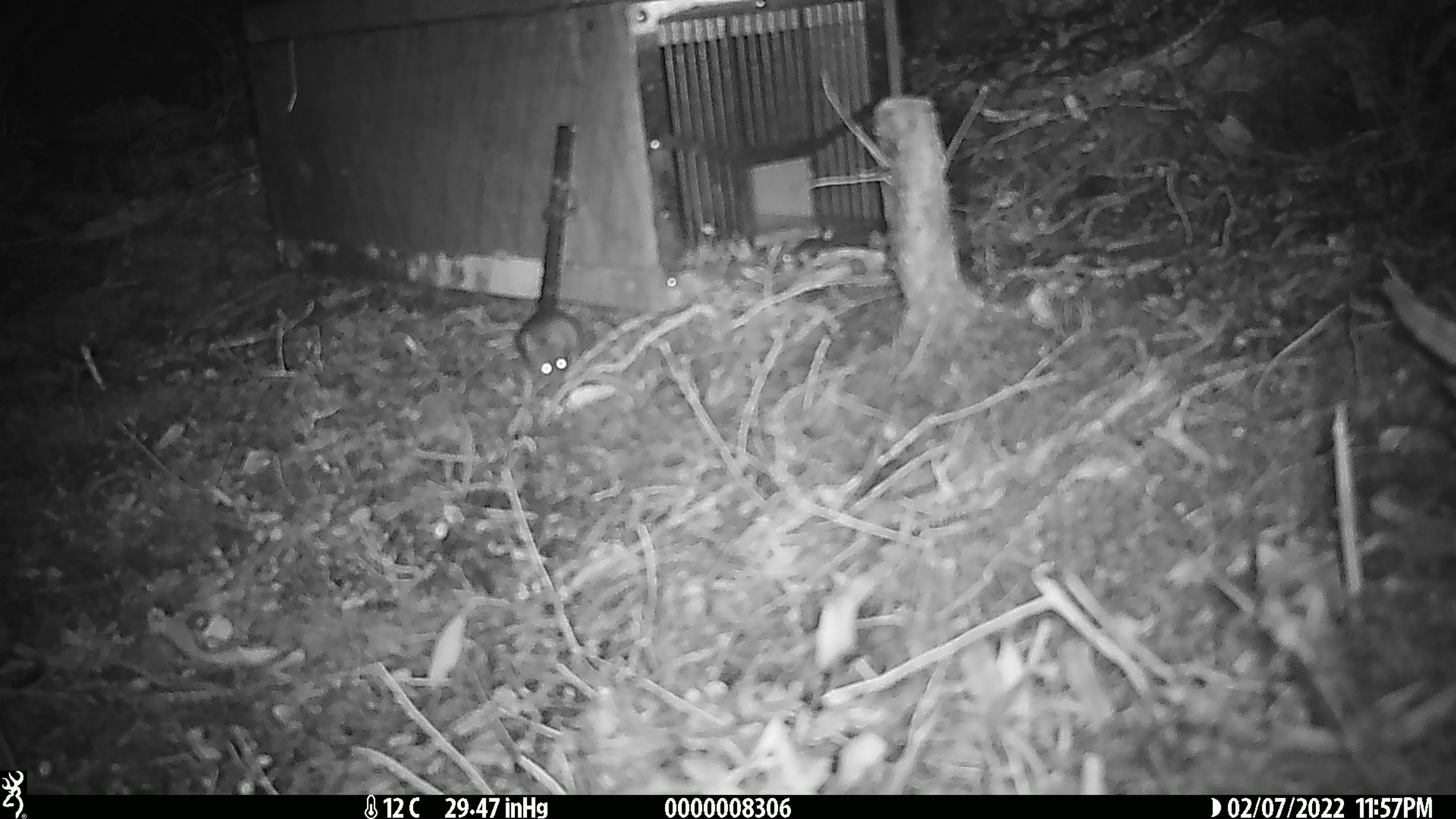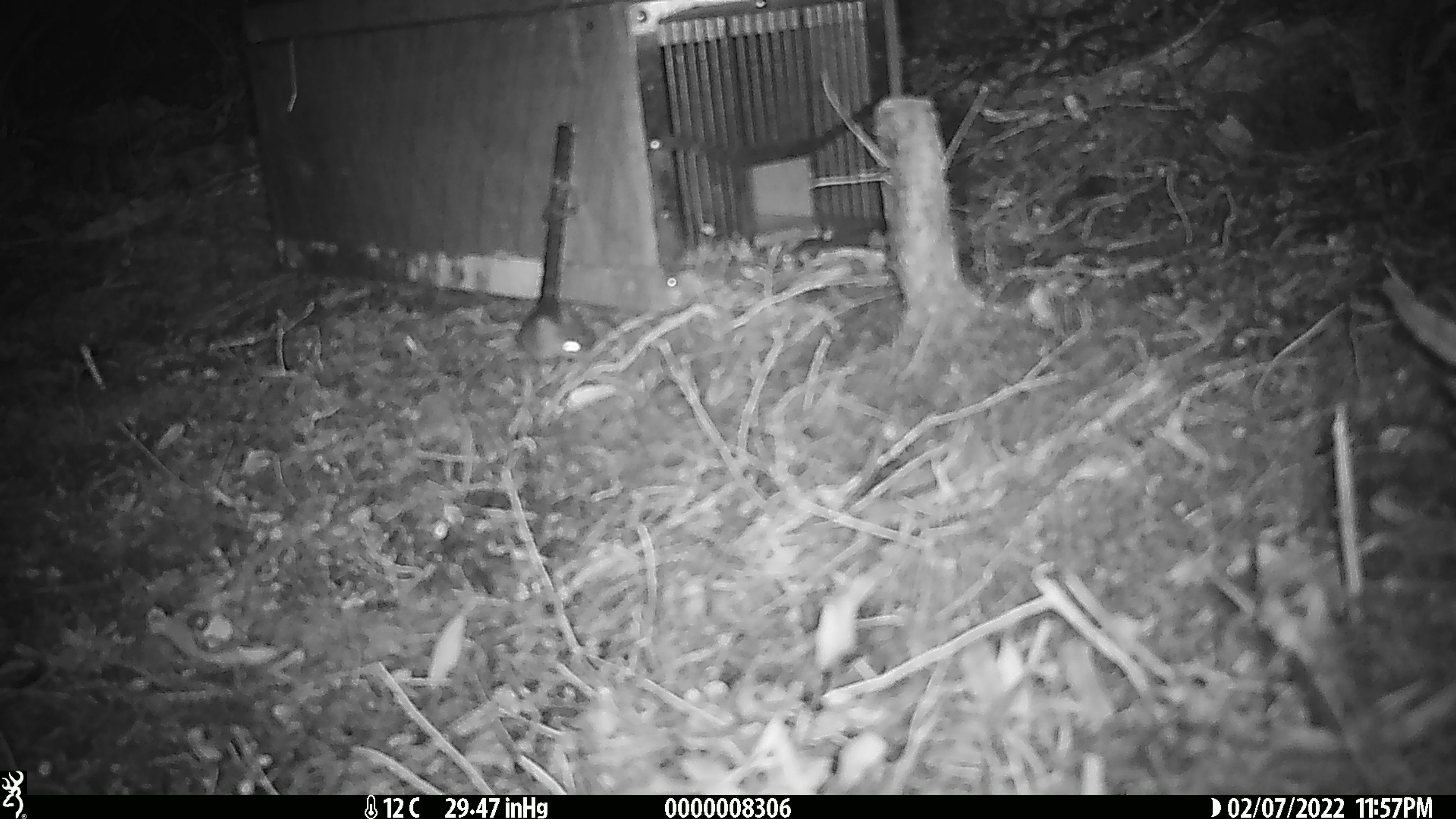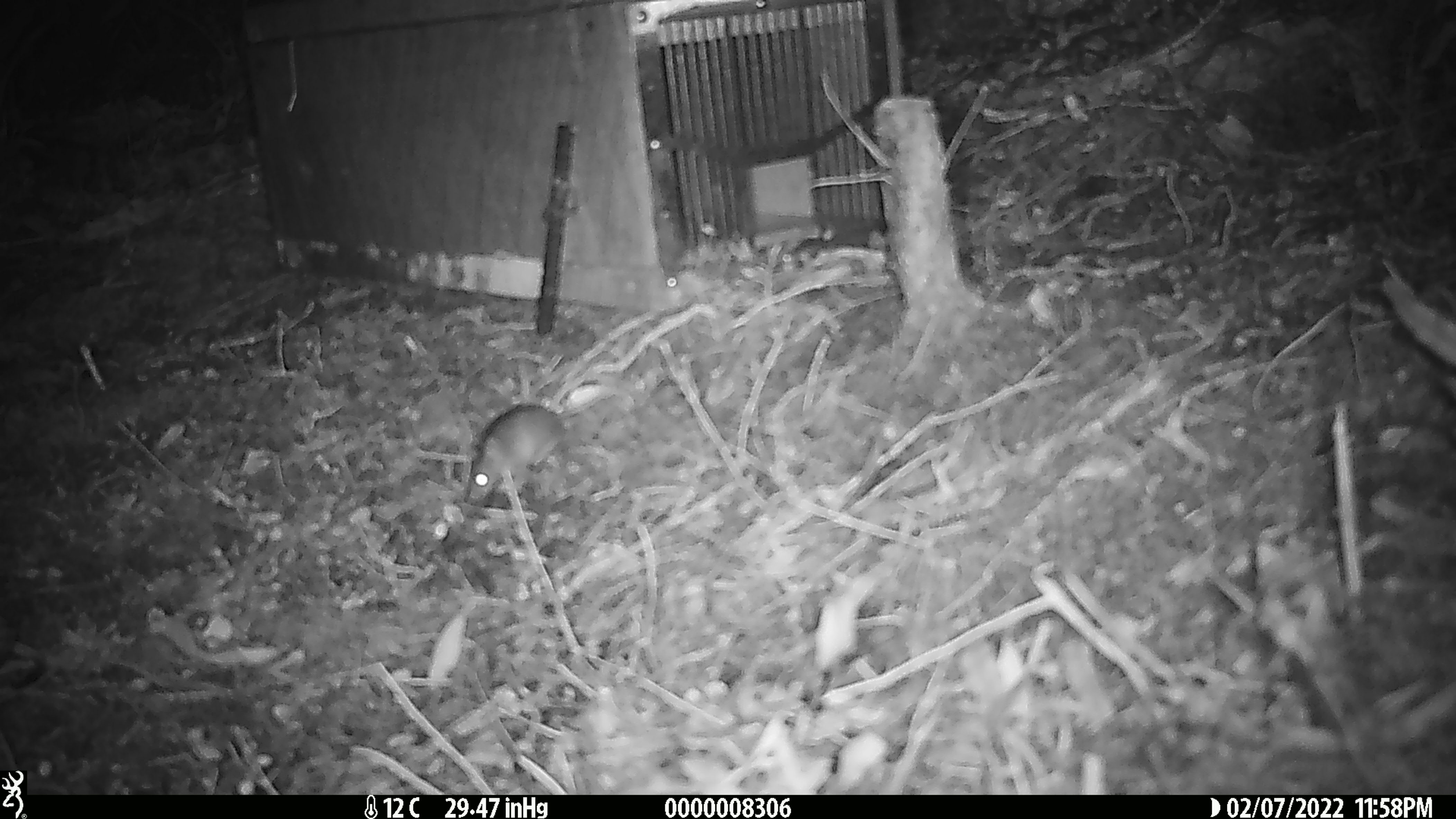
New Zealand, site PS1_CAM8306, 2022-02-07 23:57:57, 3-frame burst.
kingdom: Animalia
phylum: Chordata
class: Mammalia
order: Rodentia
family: Muridae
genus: Mus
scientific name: Mus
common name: mouse